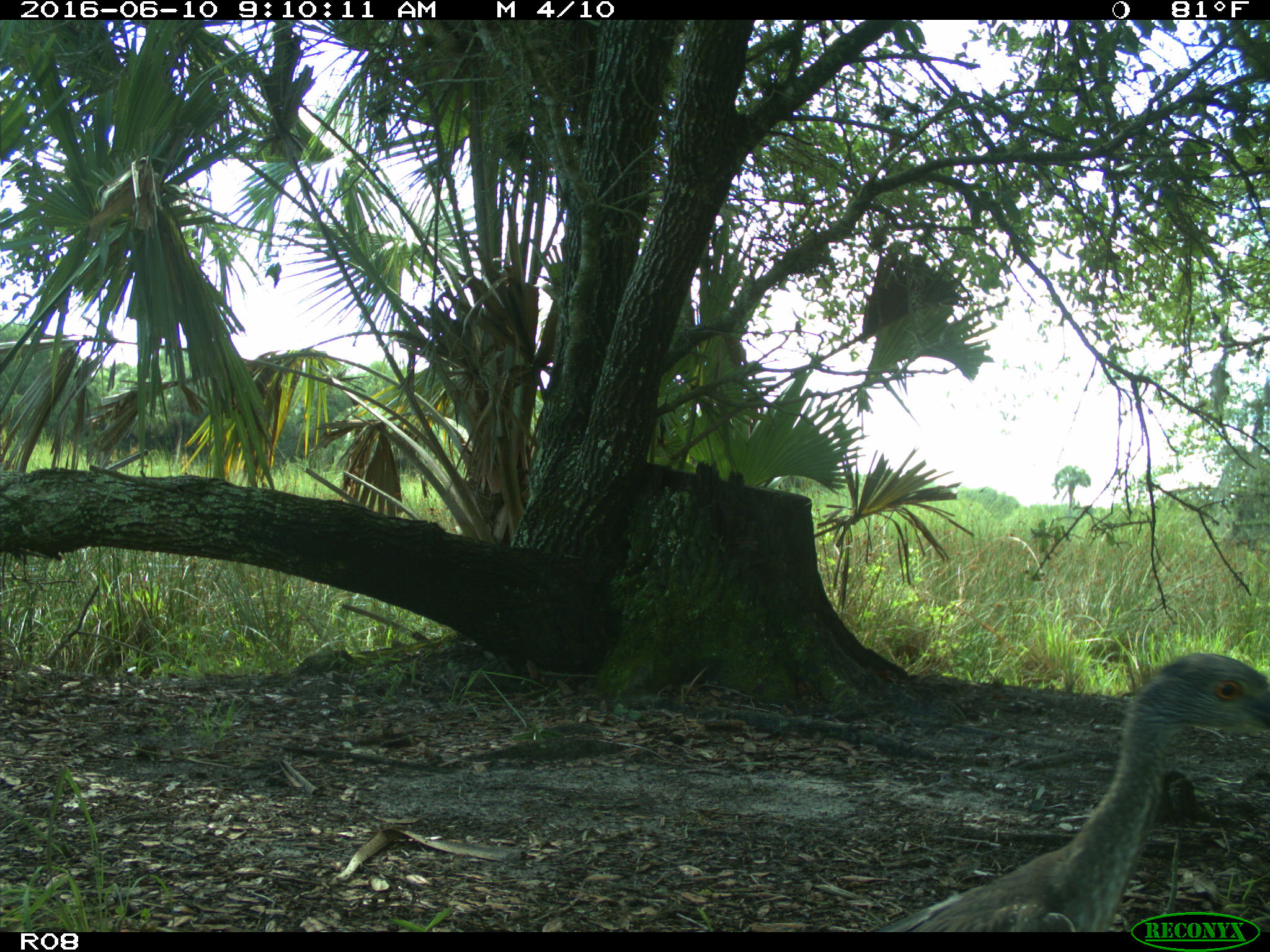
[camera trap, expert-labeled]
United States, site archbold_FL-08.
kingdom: Animalia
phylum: Chordata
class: Aves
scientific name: Aves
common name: birds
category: unidentified bird